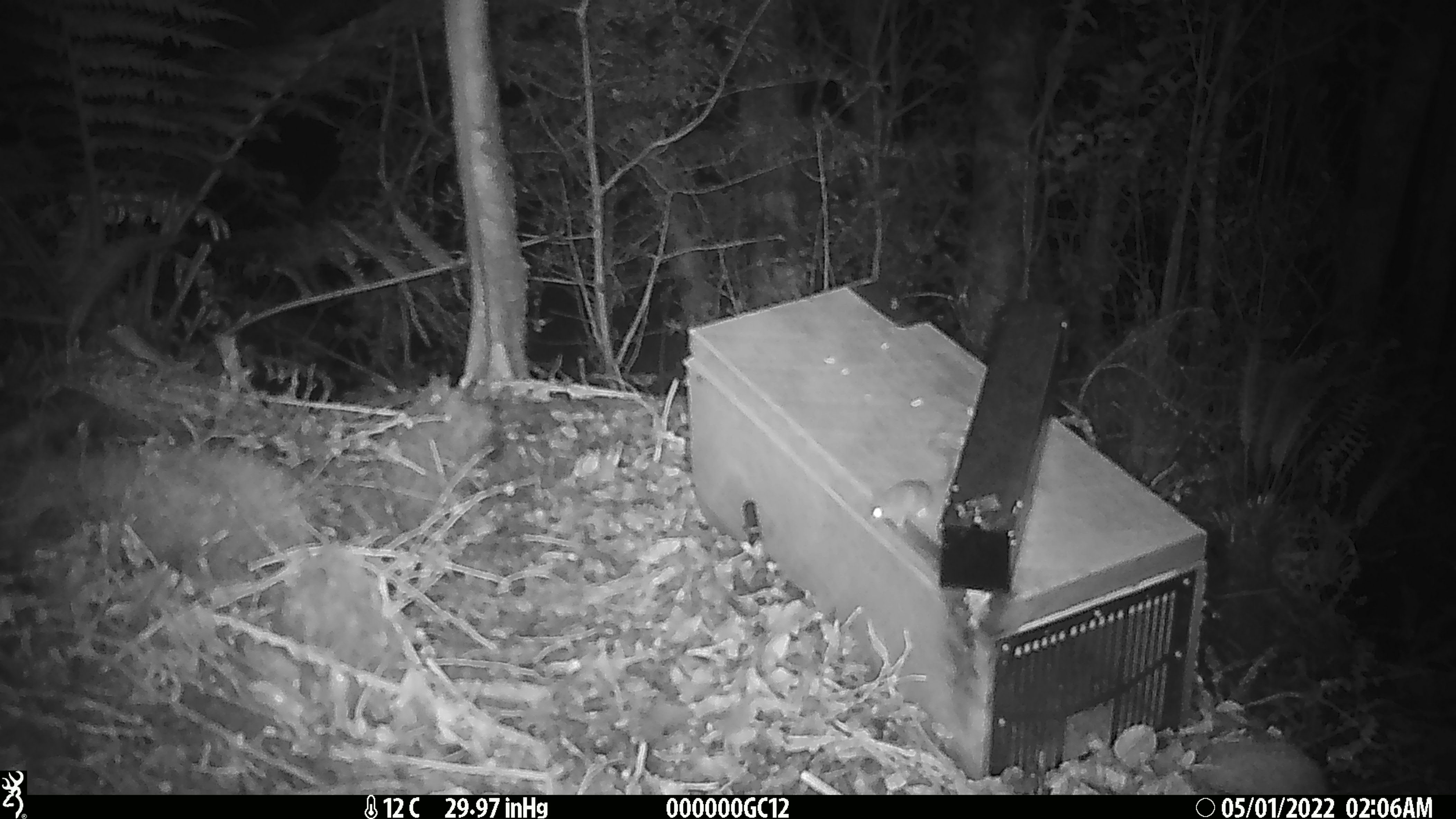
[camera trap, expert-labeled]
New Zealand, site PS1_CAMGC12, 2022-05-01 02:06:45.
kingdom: Animalia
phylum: Chordata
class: Mammalia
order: Rodentia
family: Muridae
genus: Mus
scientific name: Mus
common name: mouse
Mouse (Mus).